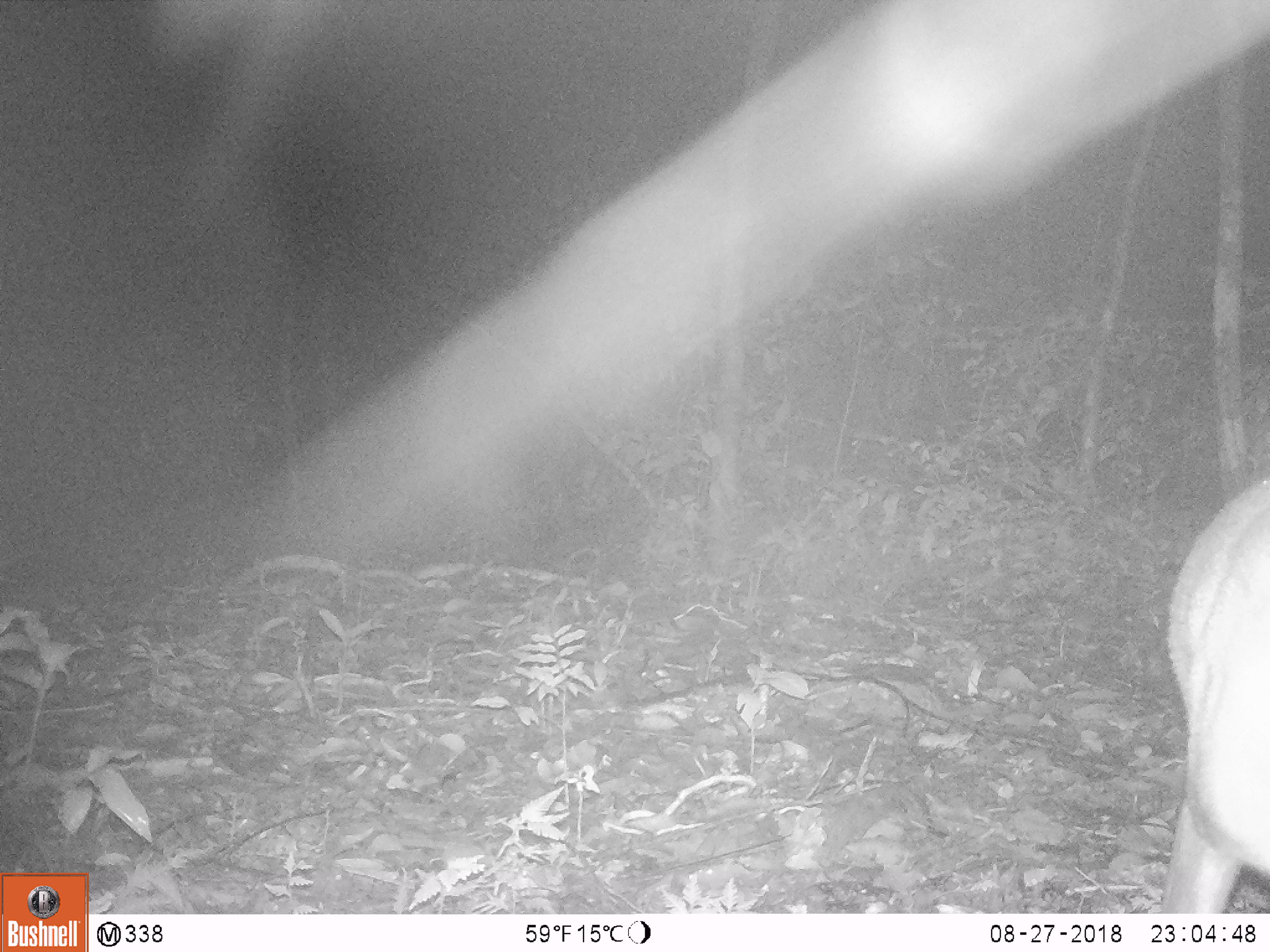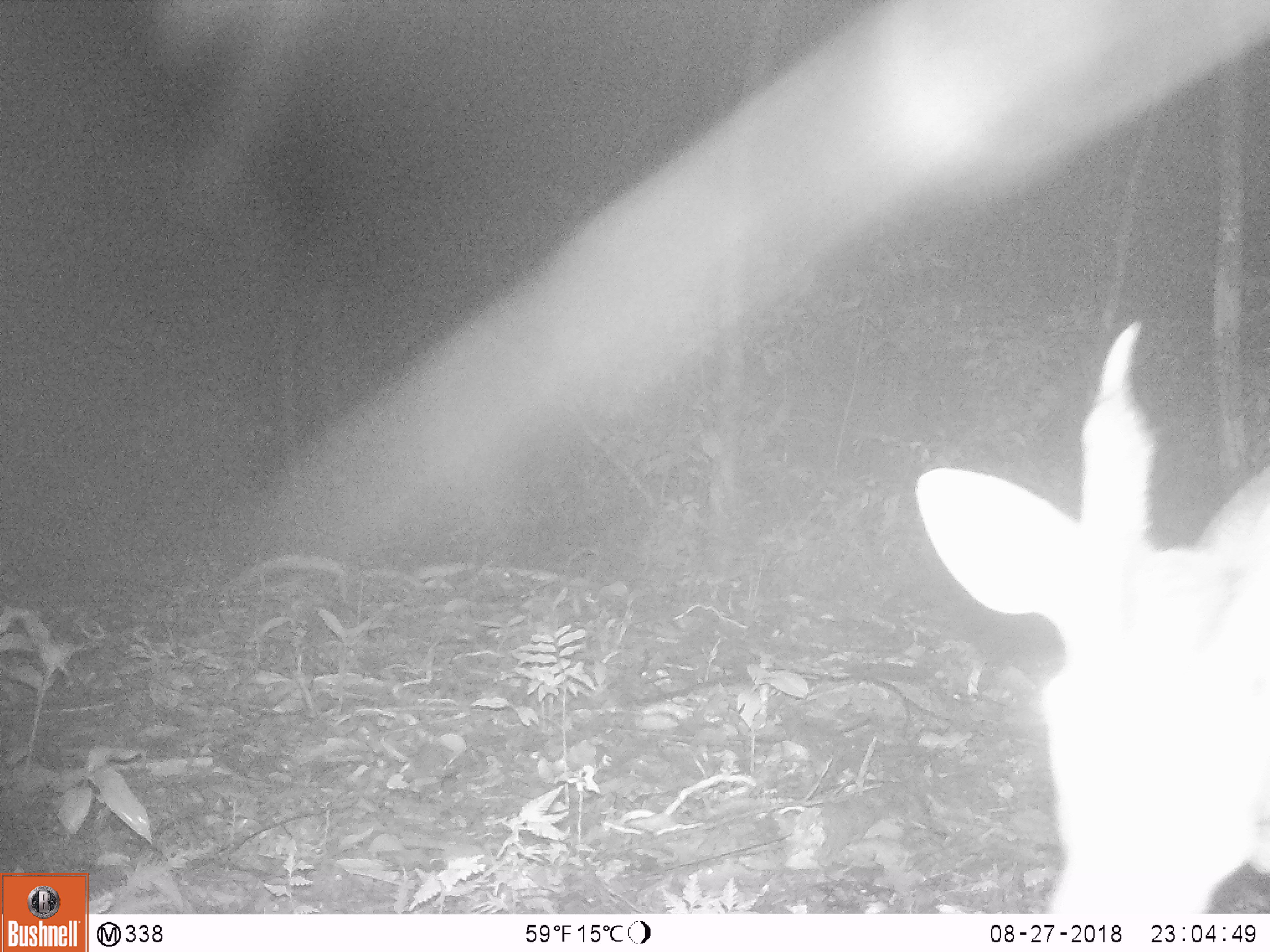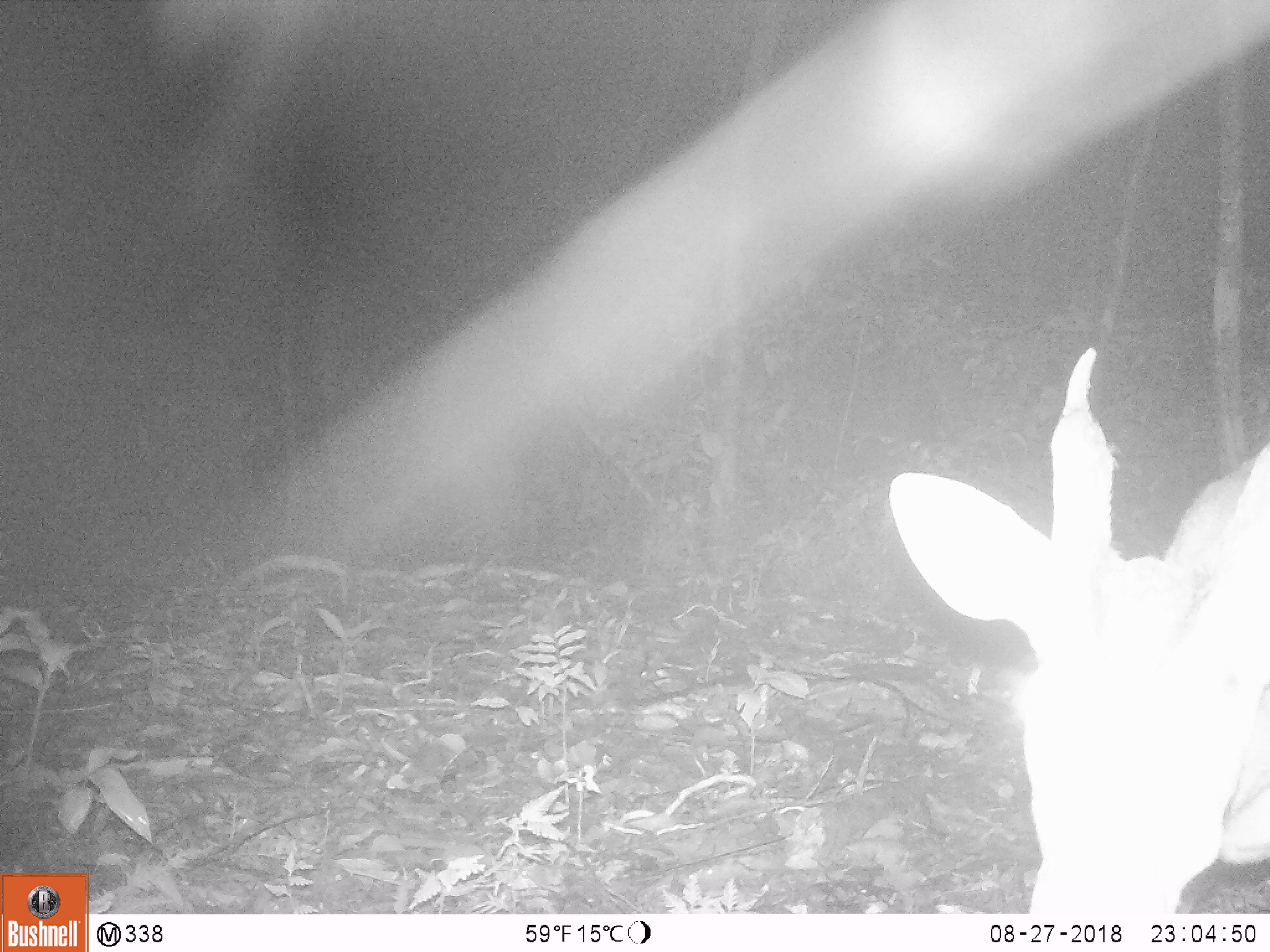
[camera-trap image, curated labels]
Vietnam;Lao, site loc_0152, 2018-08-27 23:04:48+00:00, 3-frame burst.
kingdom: Animalia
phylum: Chordata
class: Mammalia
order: Artiodactyla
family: Cervidae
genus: Muntiacus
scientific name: Muntiacus vuquangensis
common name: large-antlered muntjac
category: large antlered muntjac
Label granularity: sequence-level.